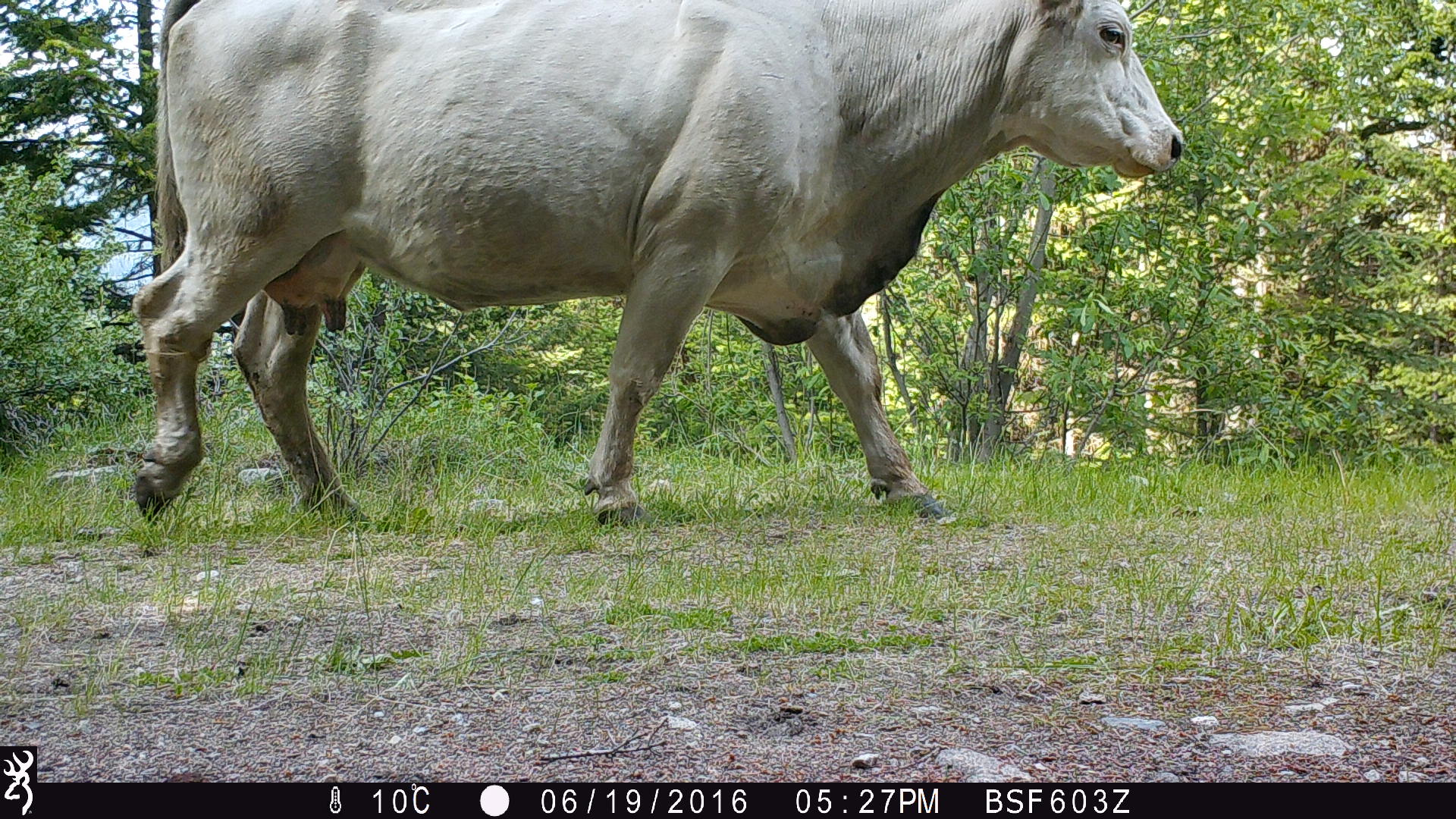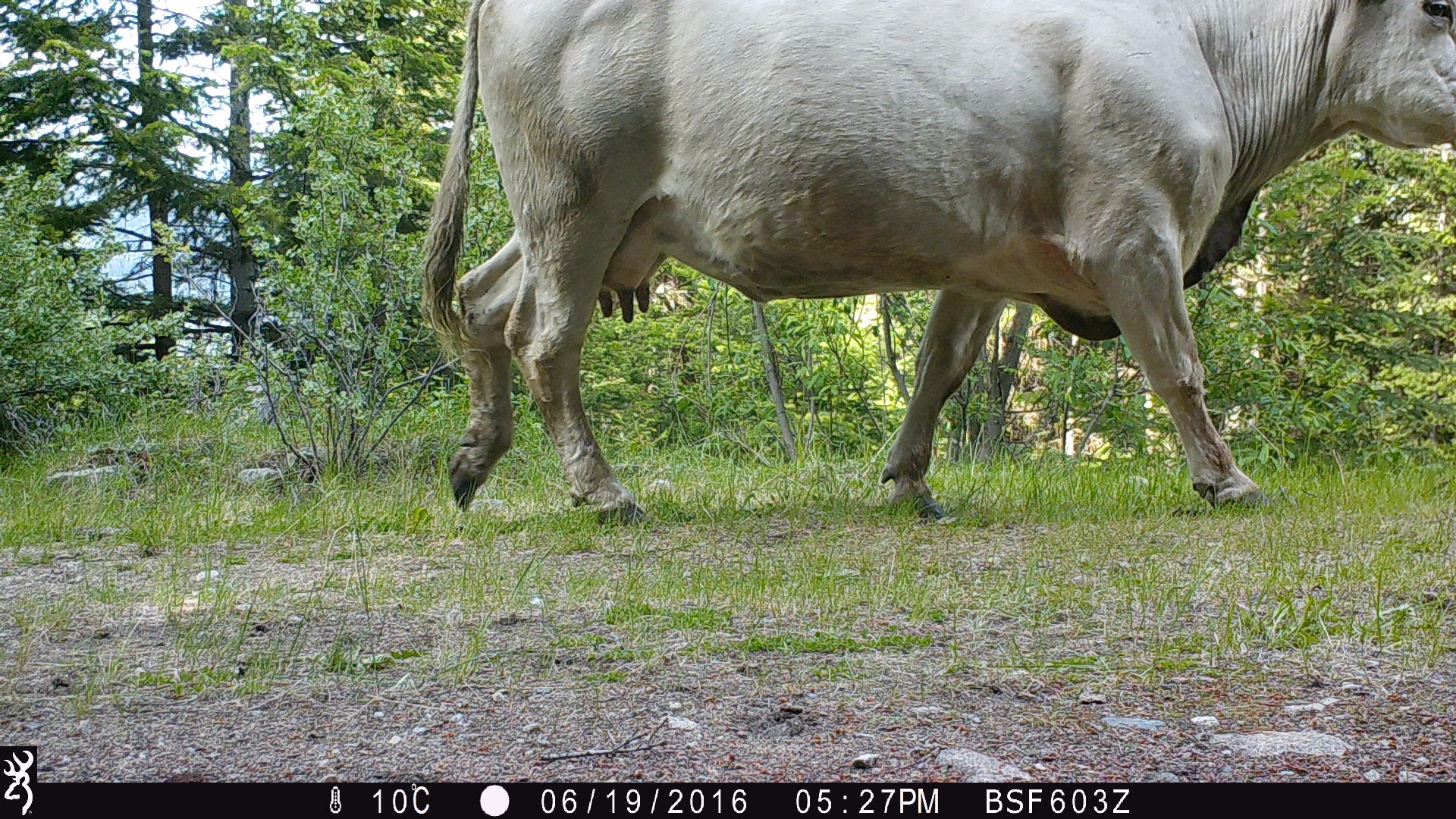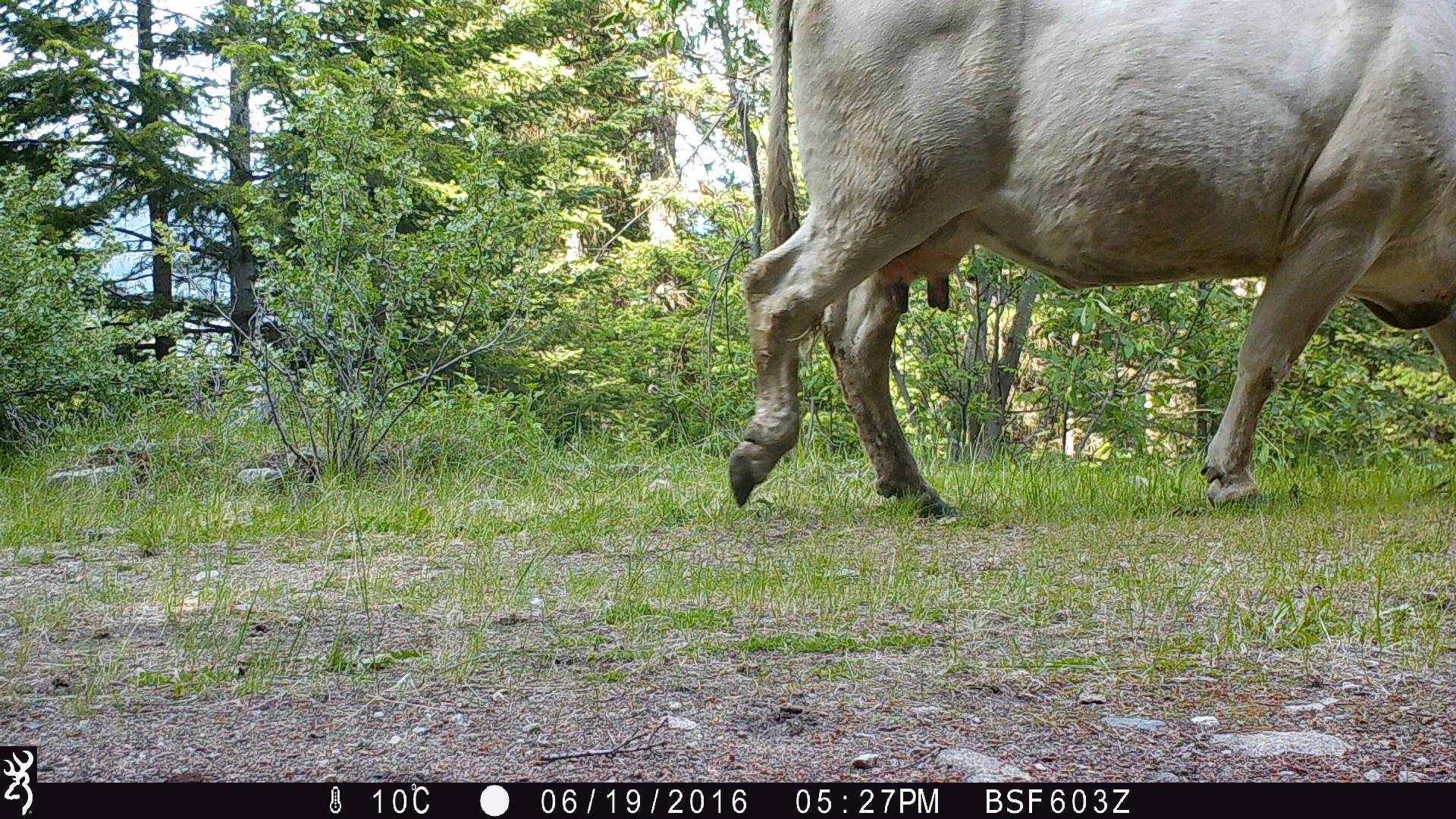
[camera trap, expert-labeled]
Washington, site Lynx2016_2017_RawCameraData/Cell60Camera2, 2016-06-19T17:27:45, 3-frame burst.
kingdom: Animalia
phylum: Chordata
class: Mammalia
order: Artiodactyla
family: Bovidae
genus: Bos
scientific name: Bos taurus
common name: domestic cattle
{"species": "domestic cattle (Bos taurus)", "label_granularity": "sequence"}